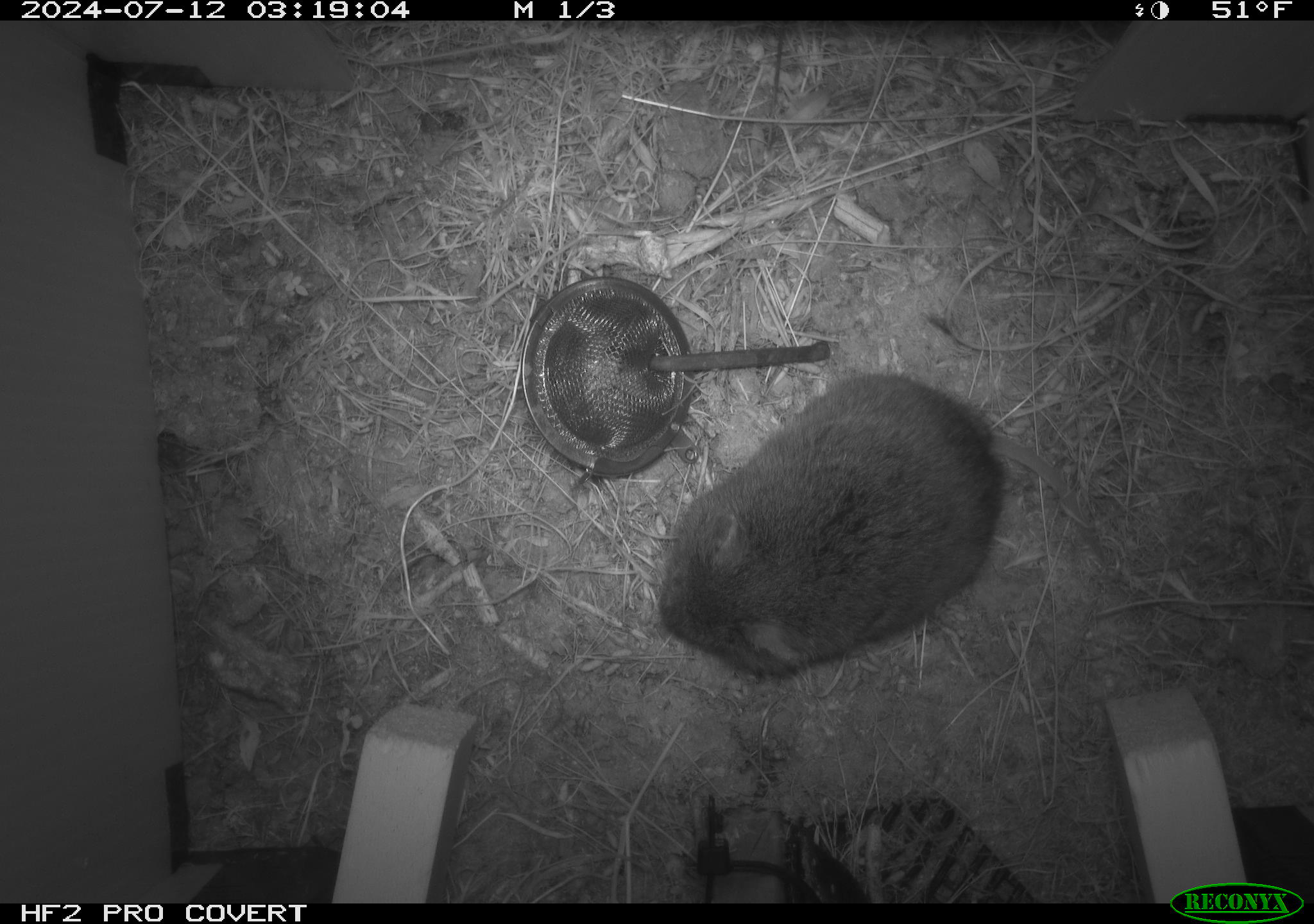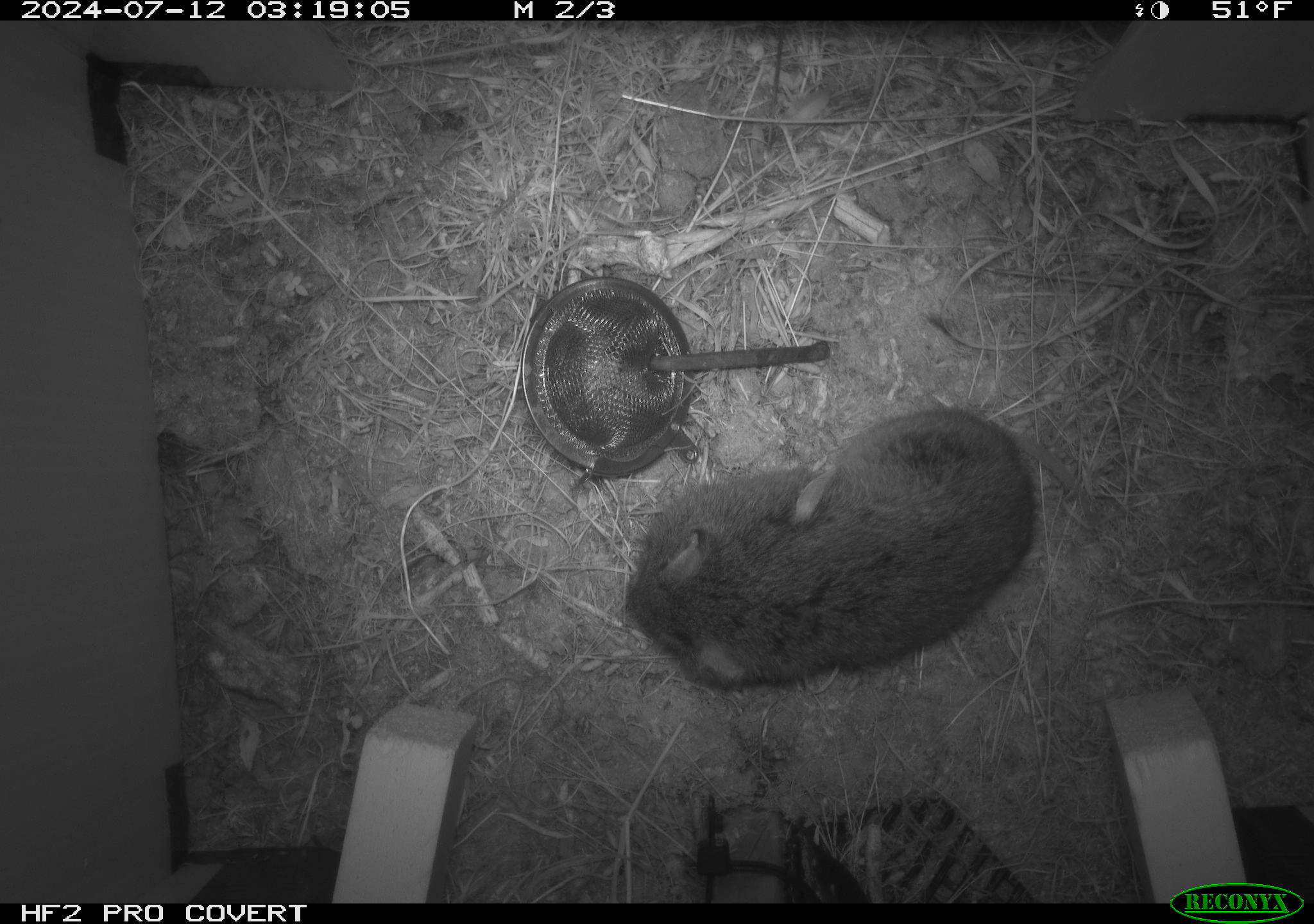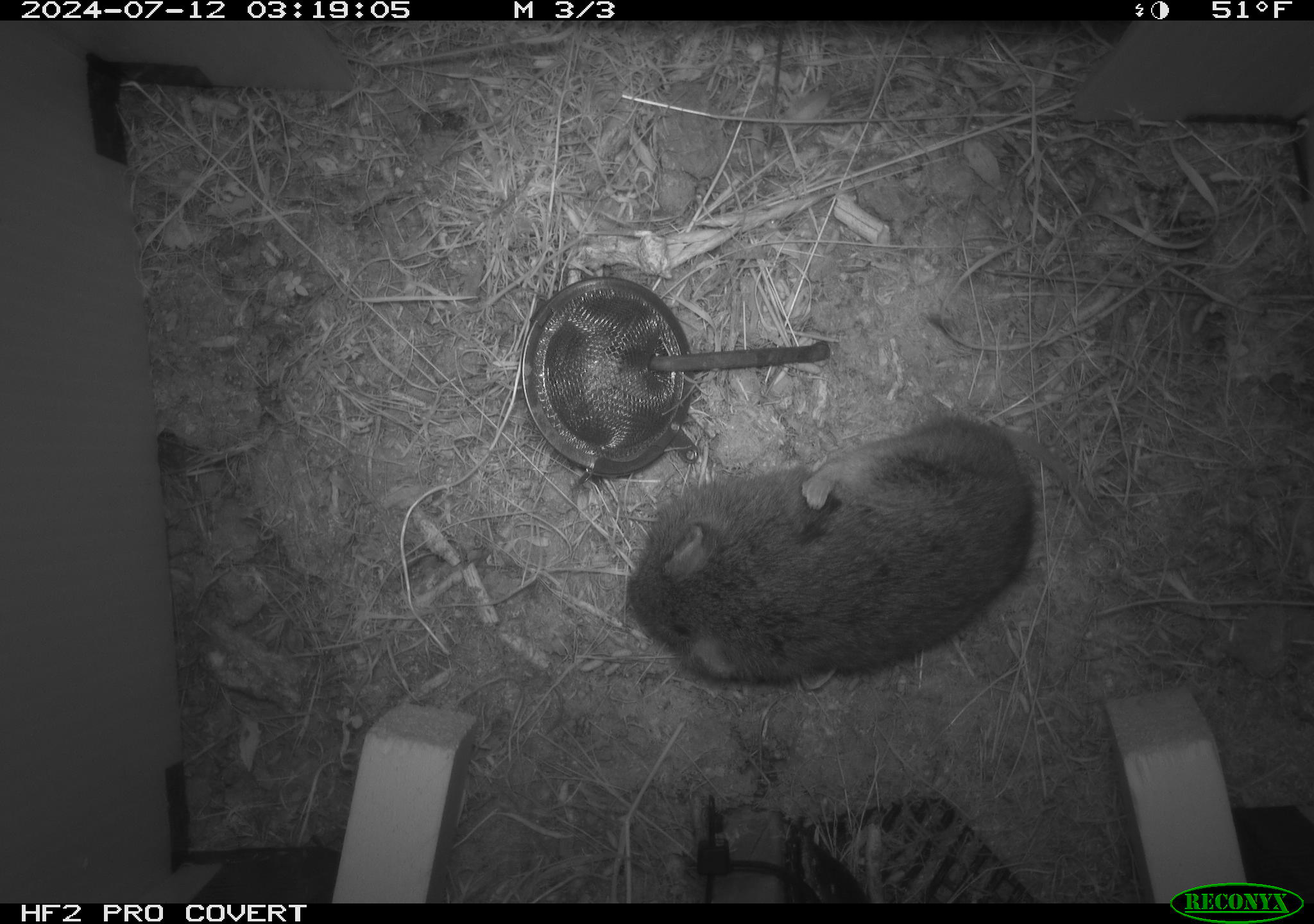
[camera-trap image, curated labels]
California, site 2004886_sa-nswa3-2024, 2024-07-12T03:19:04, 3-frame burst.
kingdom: Animalia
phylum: Chordata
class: Mammalia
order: Rodentia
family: Cricetidae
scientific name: Arvicolinae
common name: voles, lemmings, and muskrats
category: arvicolinae subfamily